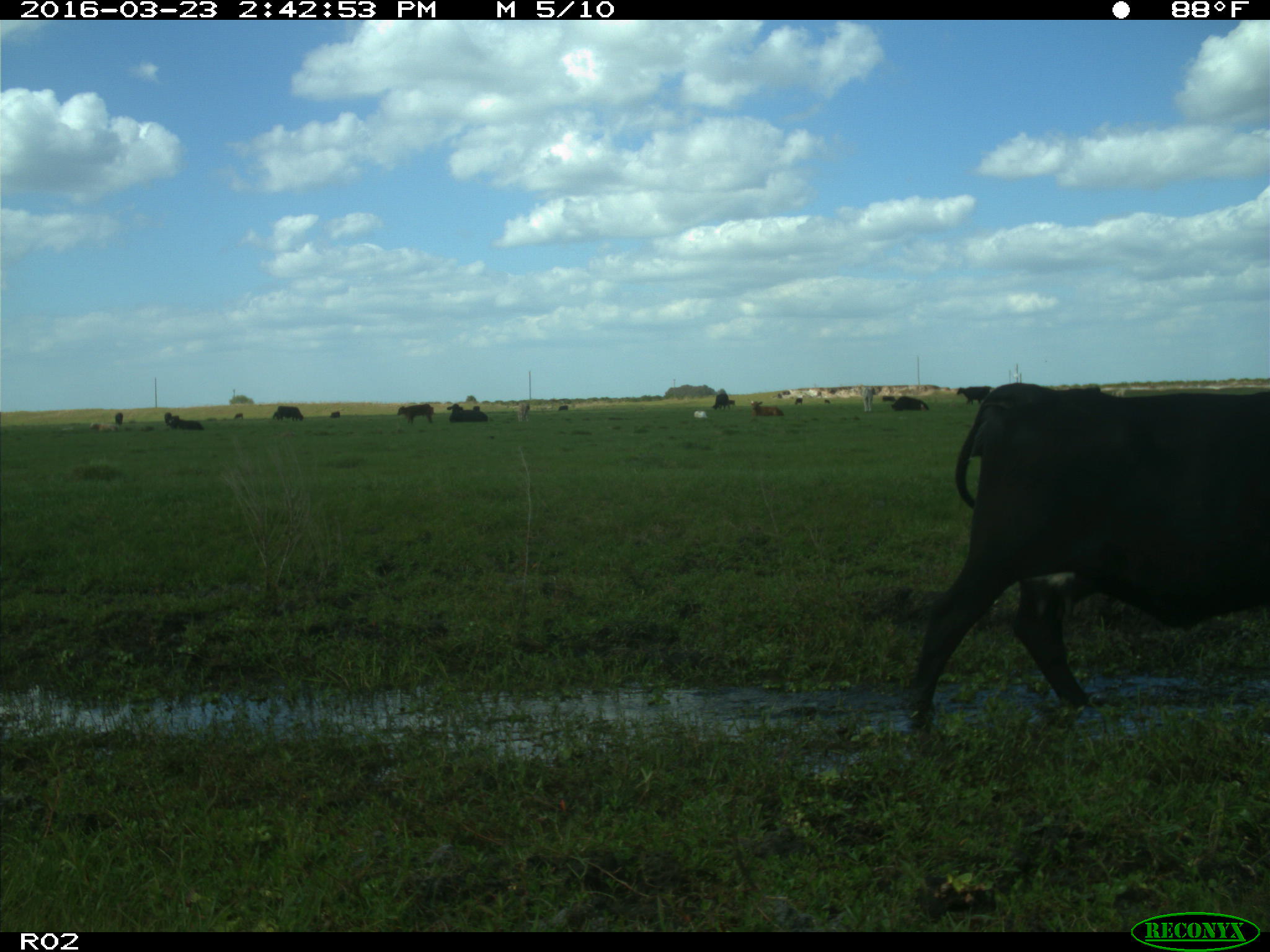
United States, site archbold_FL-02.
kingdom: Animalia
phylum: Chordata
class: Mammalia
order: Artiodactyla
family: Bovidae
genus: Bos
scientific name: Bos taurus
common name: domestic cow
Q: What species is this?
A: Bos taurus (domestic cow).